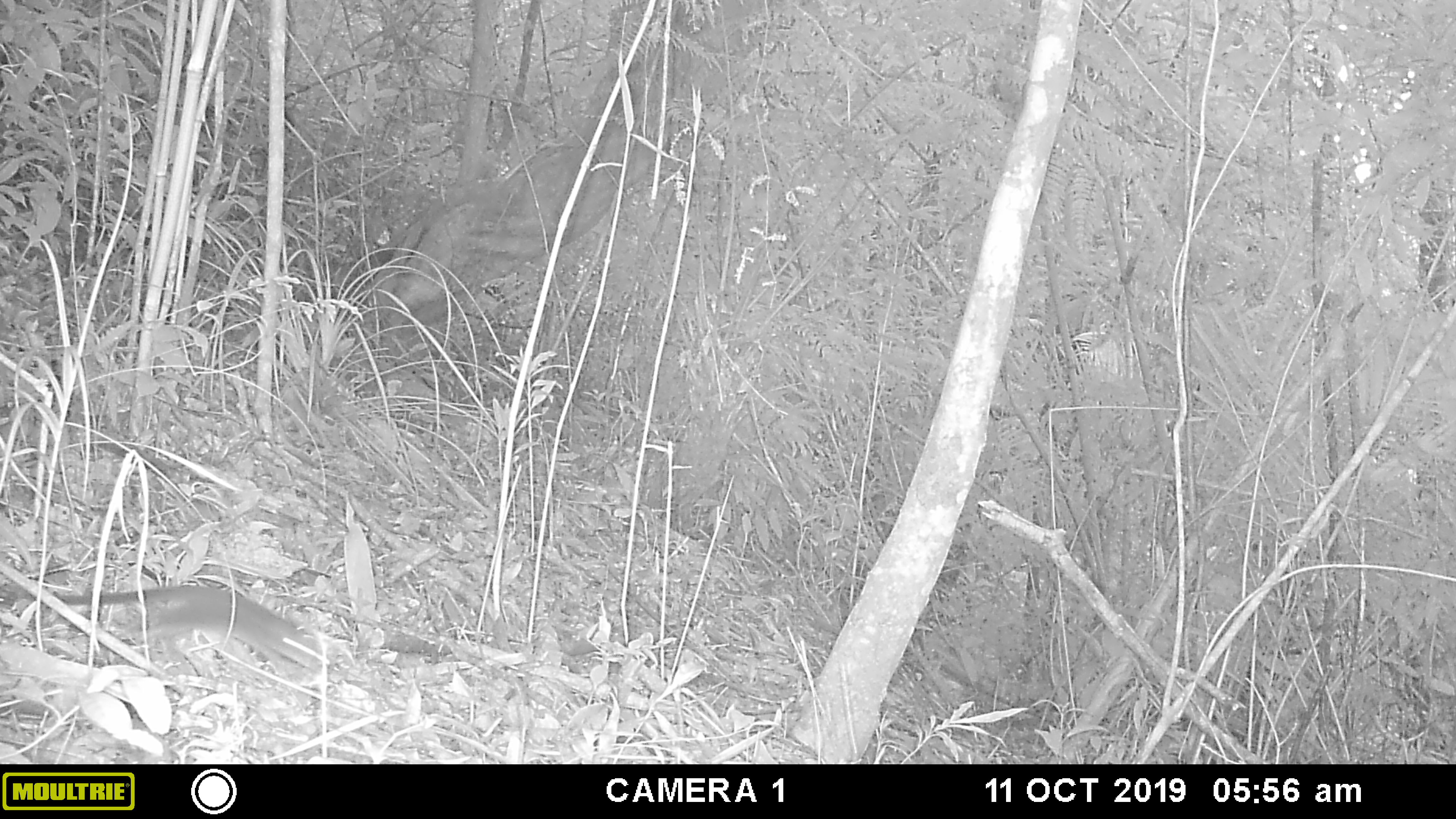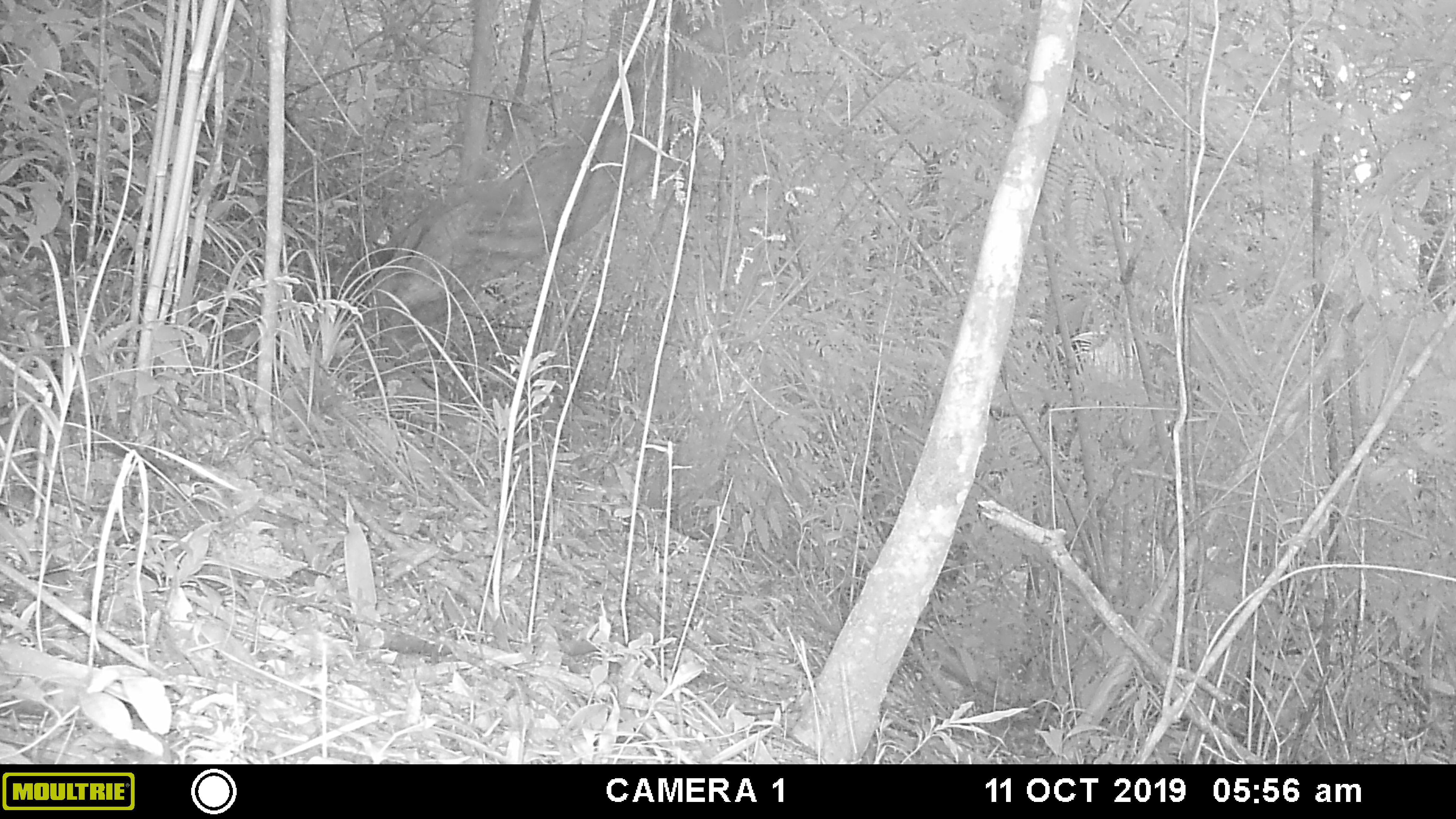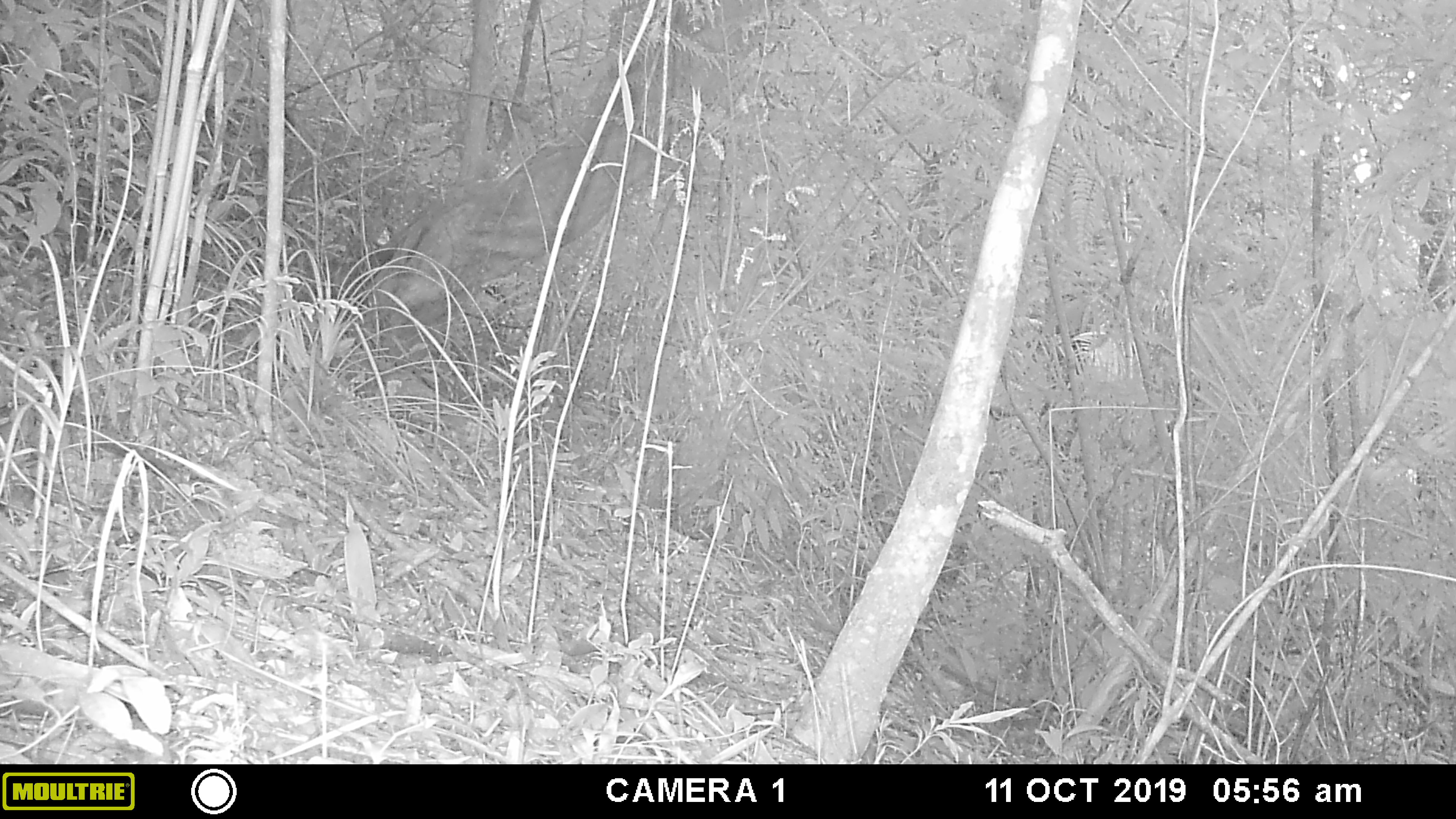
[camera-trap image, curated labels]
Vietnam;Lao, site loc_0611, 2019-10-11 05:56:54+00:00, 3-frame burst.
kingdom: Animalia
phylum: Chordata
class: Mammalia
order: Scandentia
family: Tupaiidae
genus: Tupaia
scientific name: Tupaia belangeri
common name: northern treeshrew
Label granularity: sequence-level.